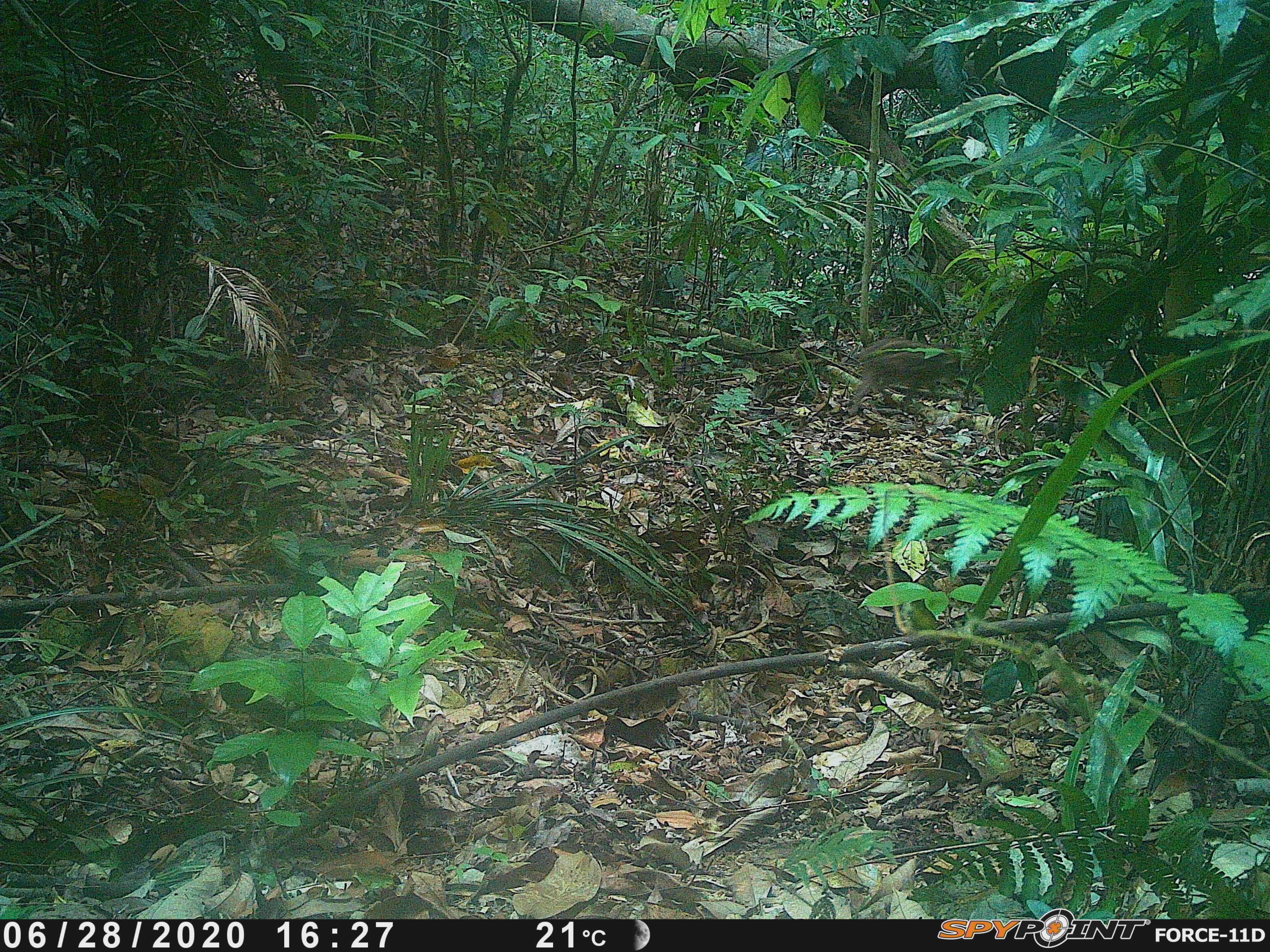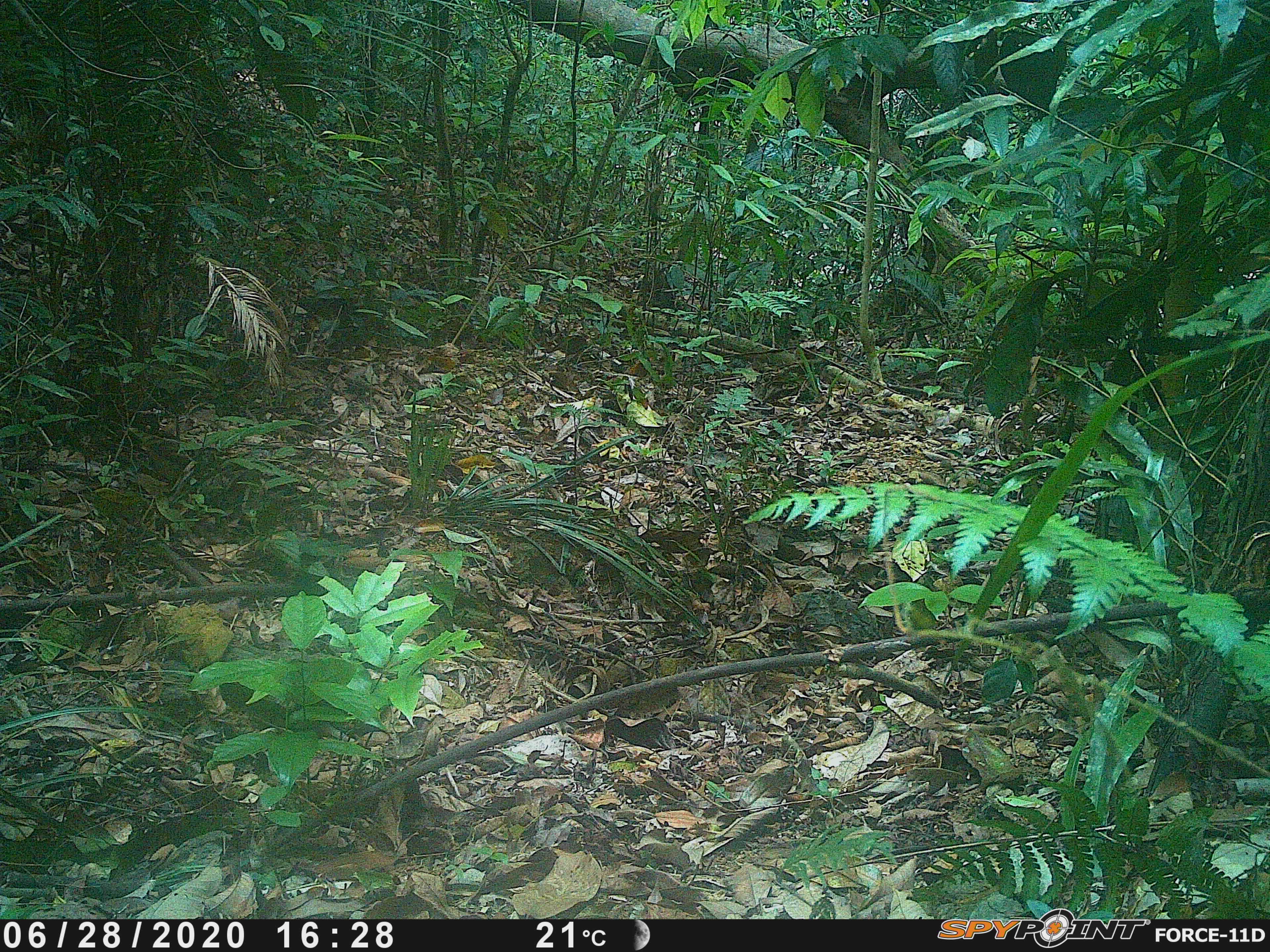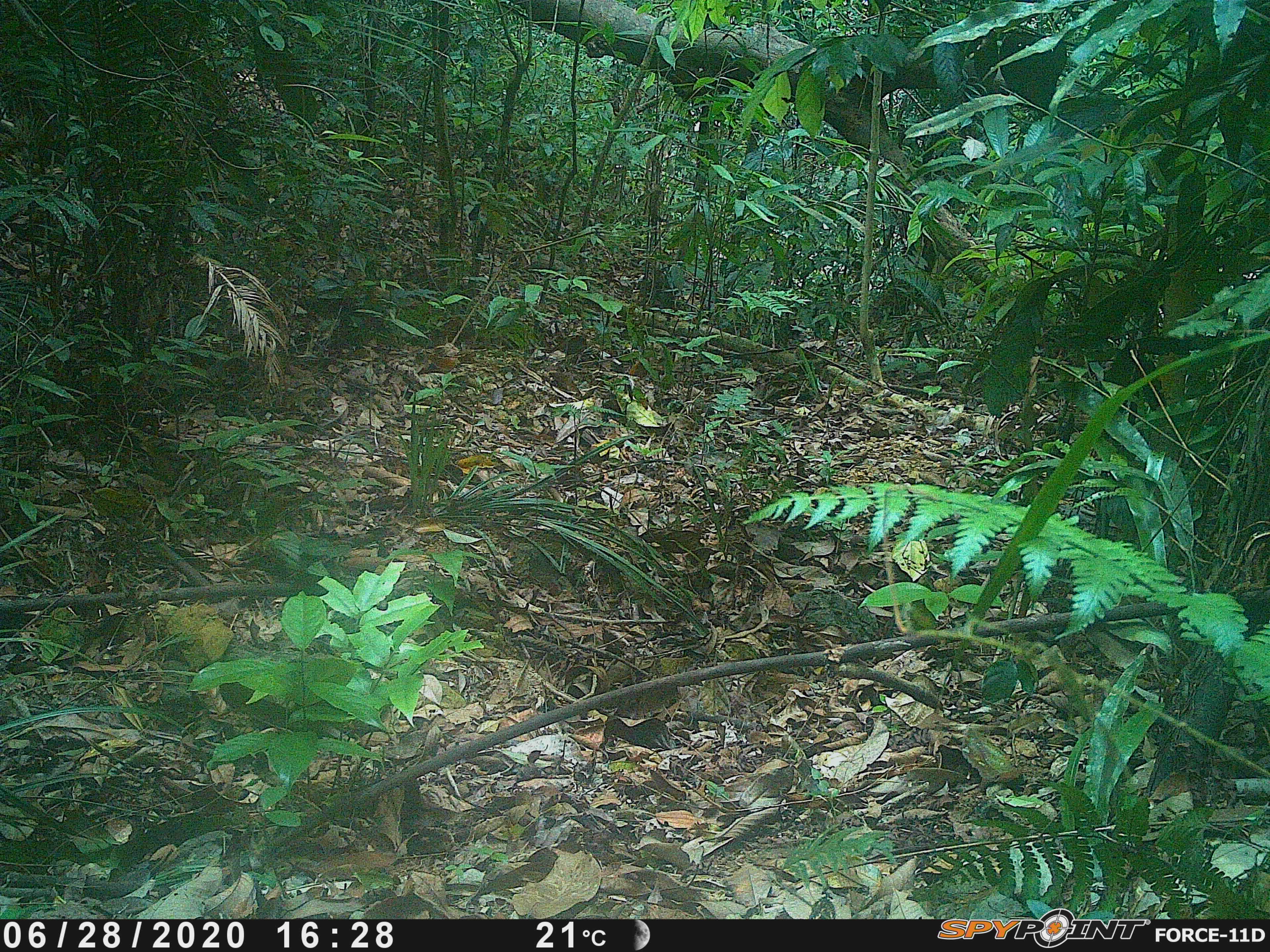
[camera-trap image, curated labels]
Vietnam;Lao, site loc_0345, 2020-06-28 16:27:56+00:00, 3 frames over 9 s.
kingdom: Animalia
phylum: Chordata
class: Mammalia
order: Artiodactyla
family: Suidae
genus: Sus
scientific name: Sus scrofa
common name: eurasian wild pig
Eurasian wild pig (Sus scrofa). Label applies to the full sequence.